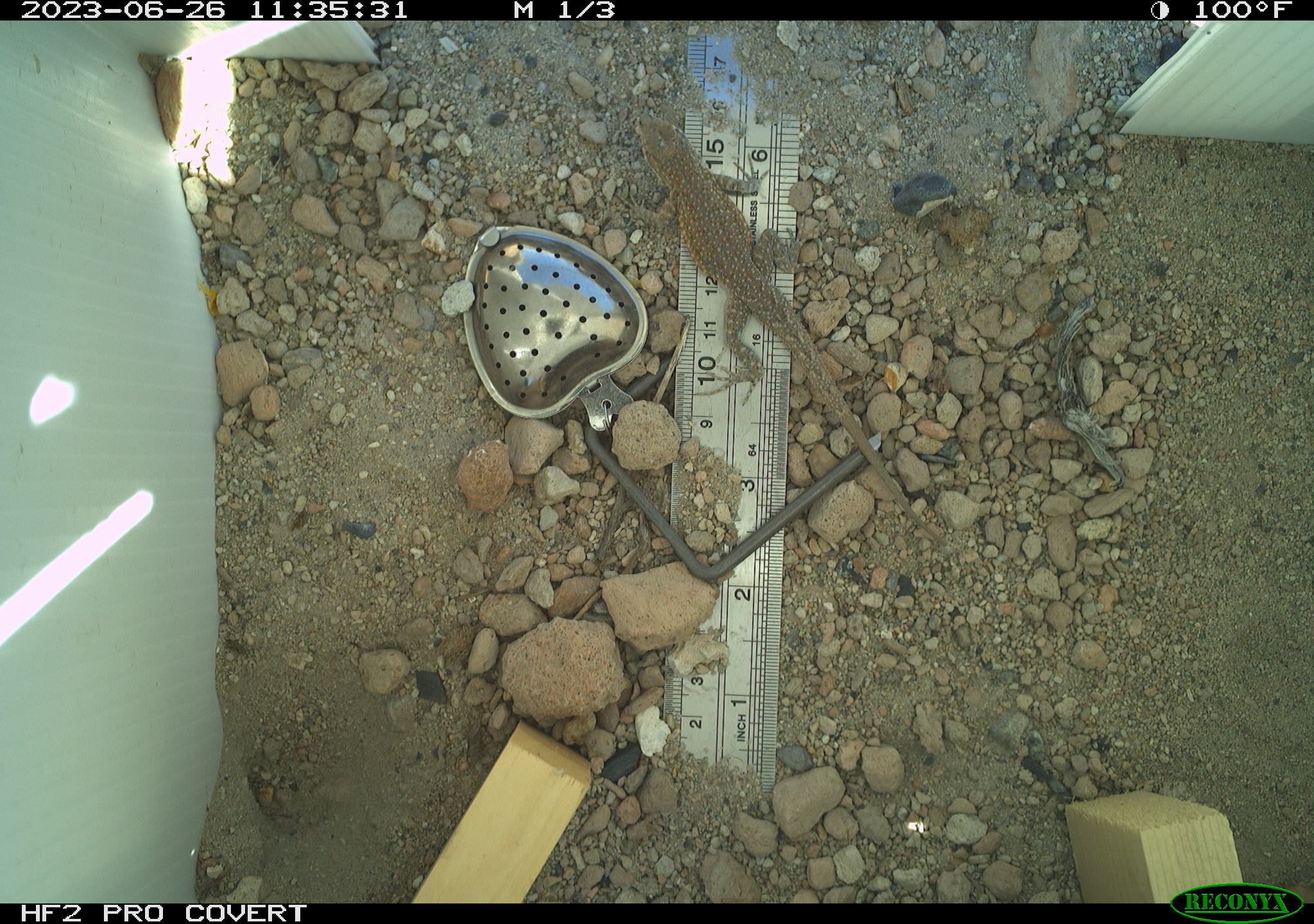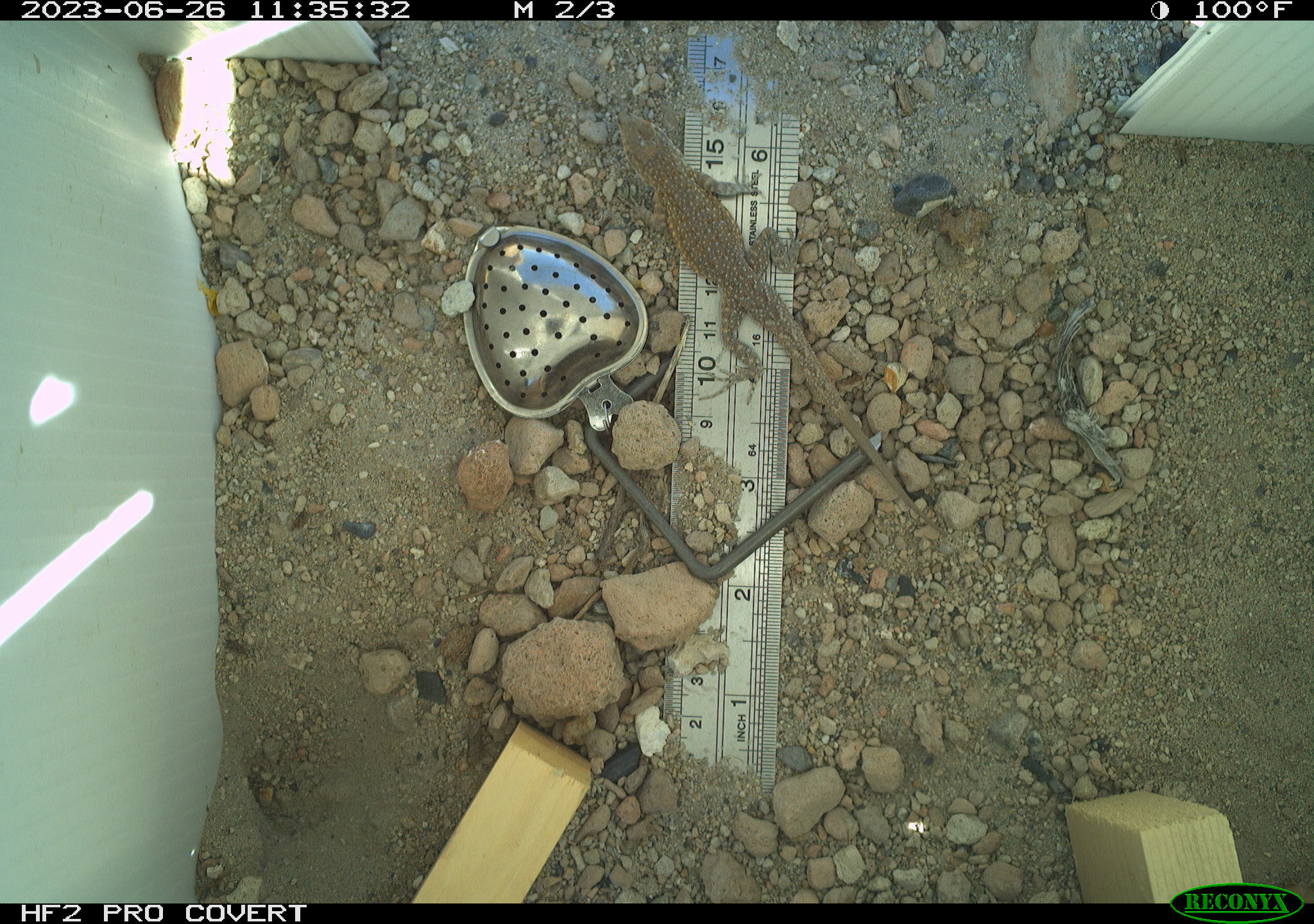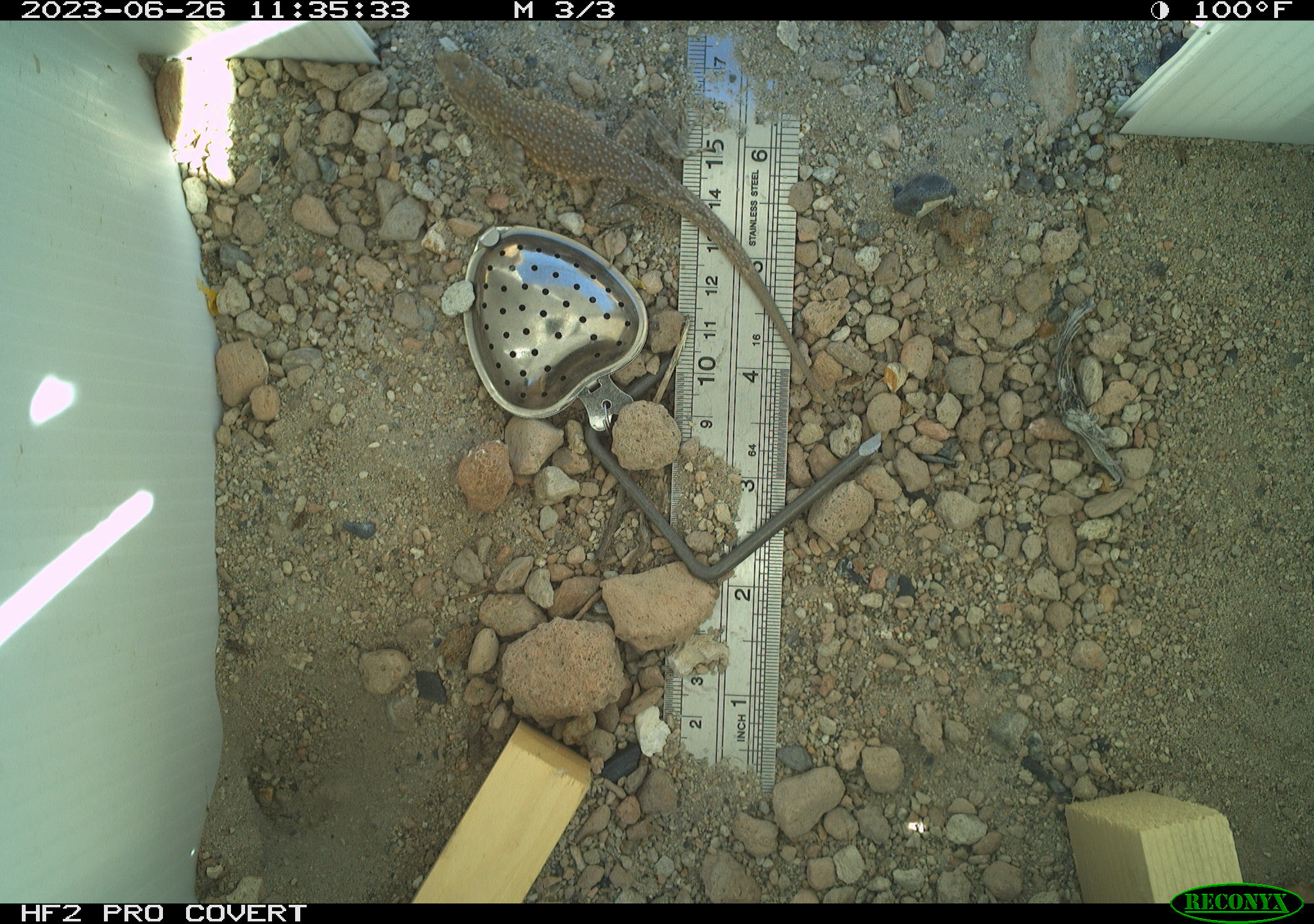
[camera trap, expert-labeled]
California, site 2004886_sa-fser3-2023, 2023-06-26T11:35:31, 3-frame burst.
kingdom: Animalia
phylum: Chordata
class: Reptilia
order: Squamata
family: Phrynosomatidae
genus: Uta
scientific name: Uta stansburiana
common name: common side-blotched lizard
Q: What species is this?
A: Common side-blotched lizard (Uta stansburiana).